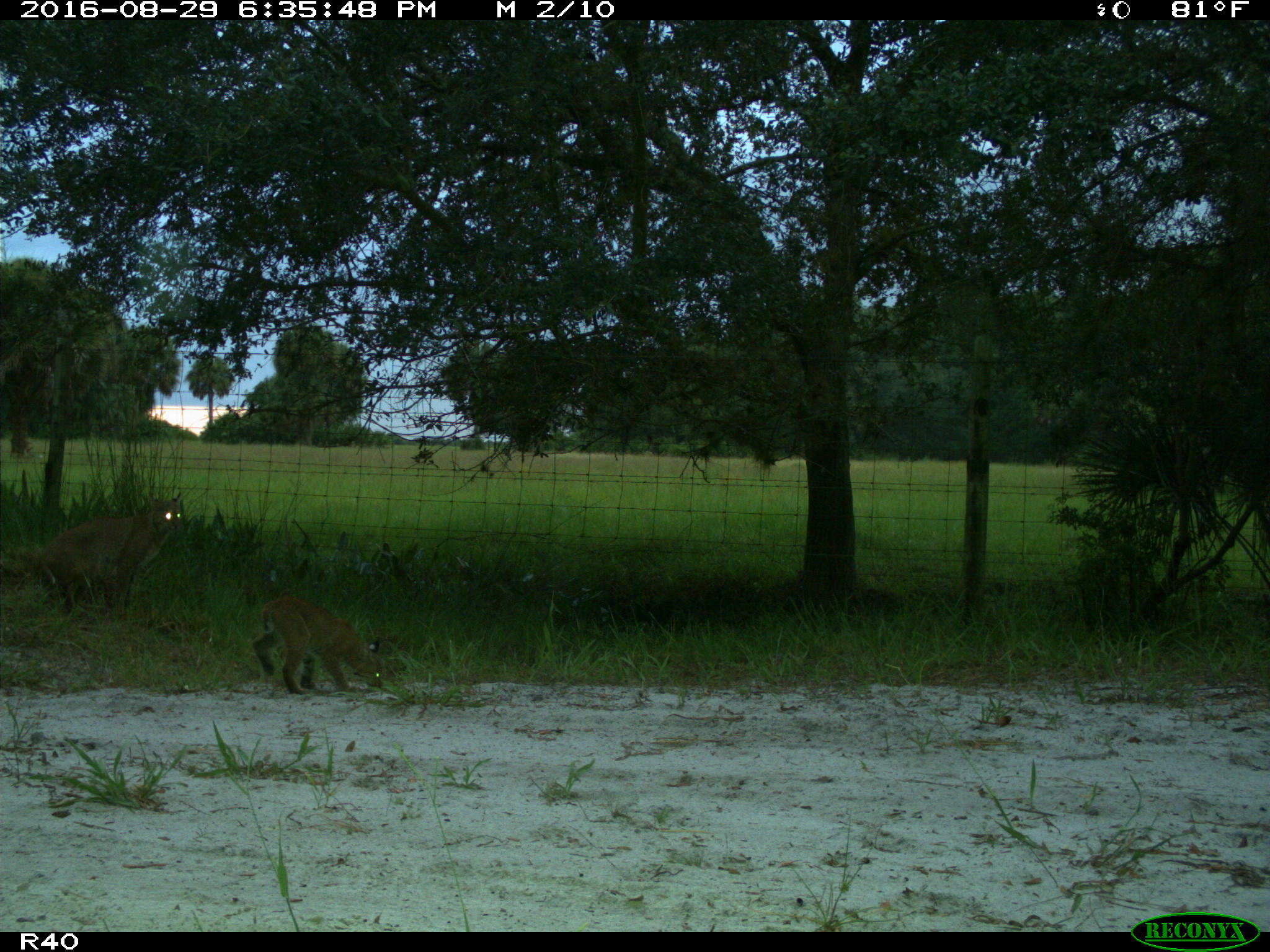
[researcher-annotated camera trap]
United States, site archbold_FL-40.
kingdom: Animalia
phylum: Chordata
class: Mammalia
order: Carnivora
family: Felidae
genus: Lynx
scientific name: Lynx rufus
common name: bobcat